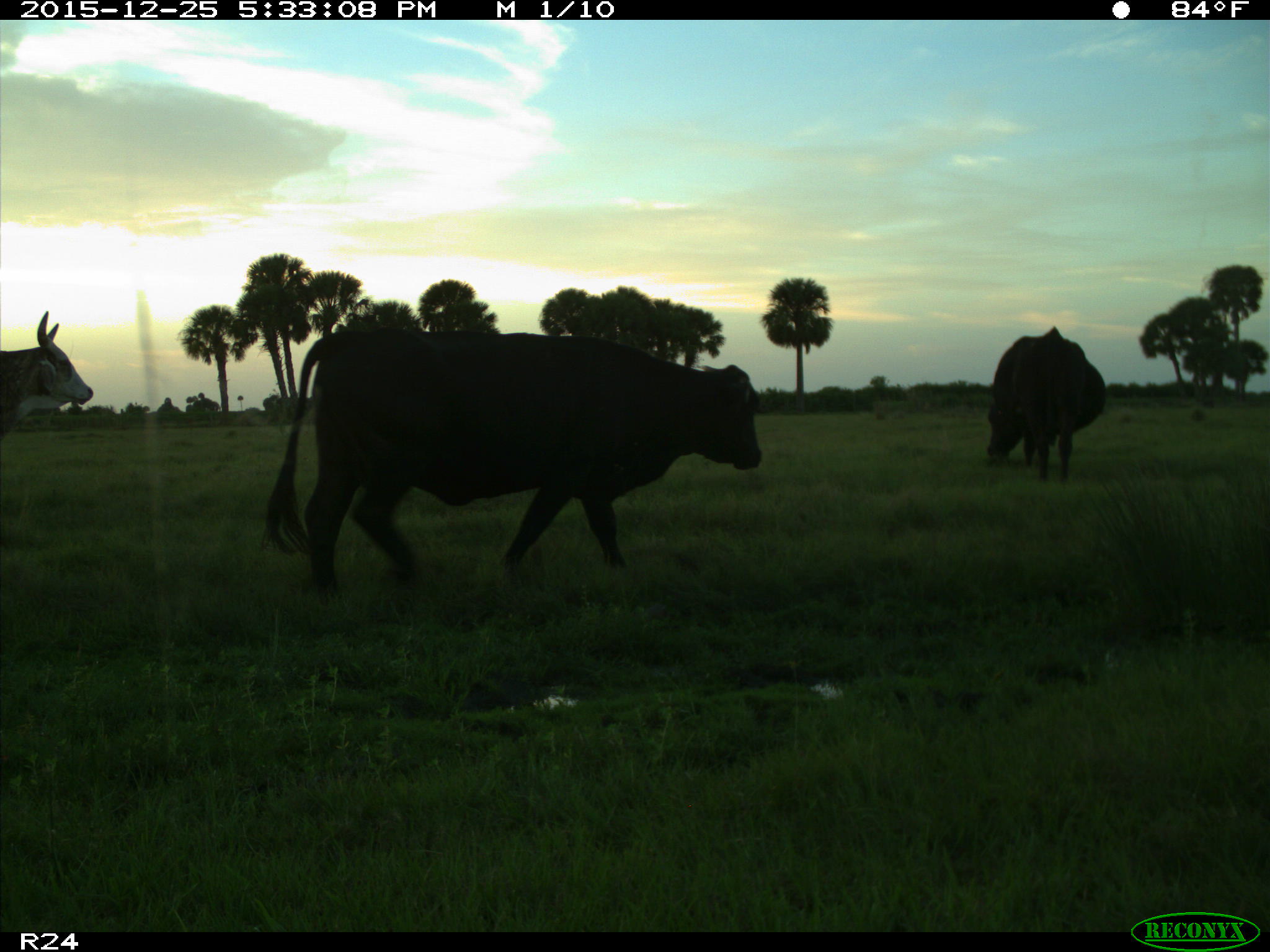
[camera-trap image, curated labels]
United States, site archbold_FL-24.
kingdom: Animalia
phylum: Chordata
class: Mammalia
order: Artiodactyla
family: Bovidae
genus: Bos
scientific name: Bos taurus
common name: domestic cow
Bos taurus (domestic cow).